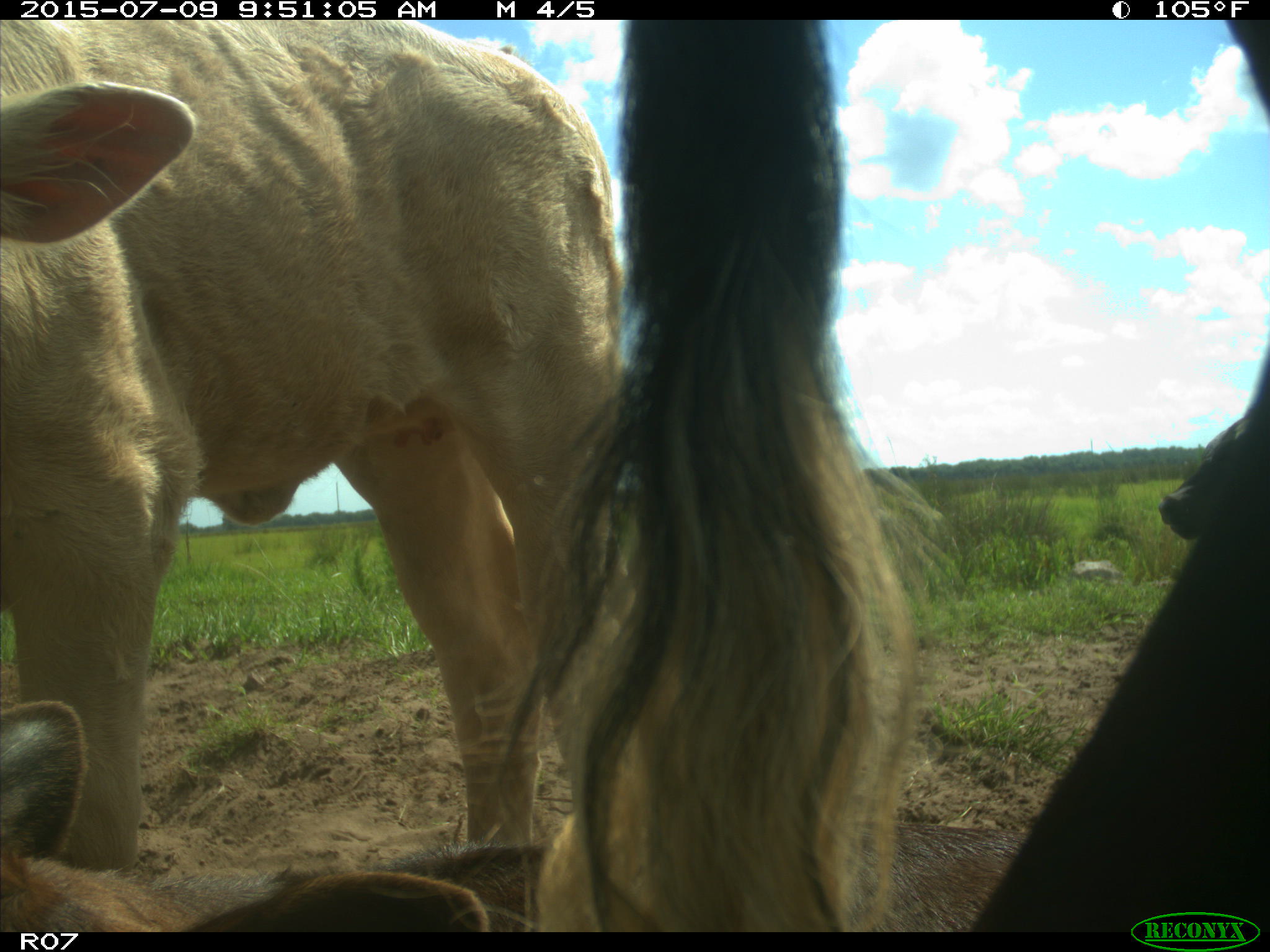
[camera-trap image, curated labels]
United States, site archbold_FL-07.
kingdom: Animalia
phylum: Chordata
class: Mammalia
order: Artiodactyla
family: Bovidae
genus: Bos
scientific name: Bos taurus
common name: domestic cow